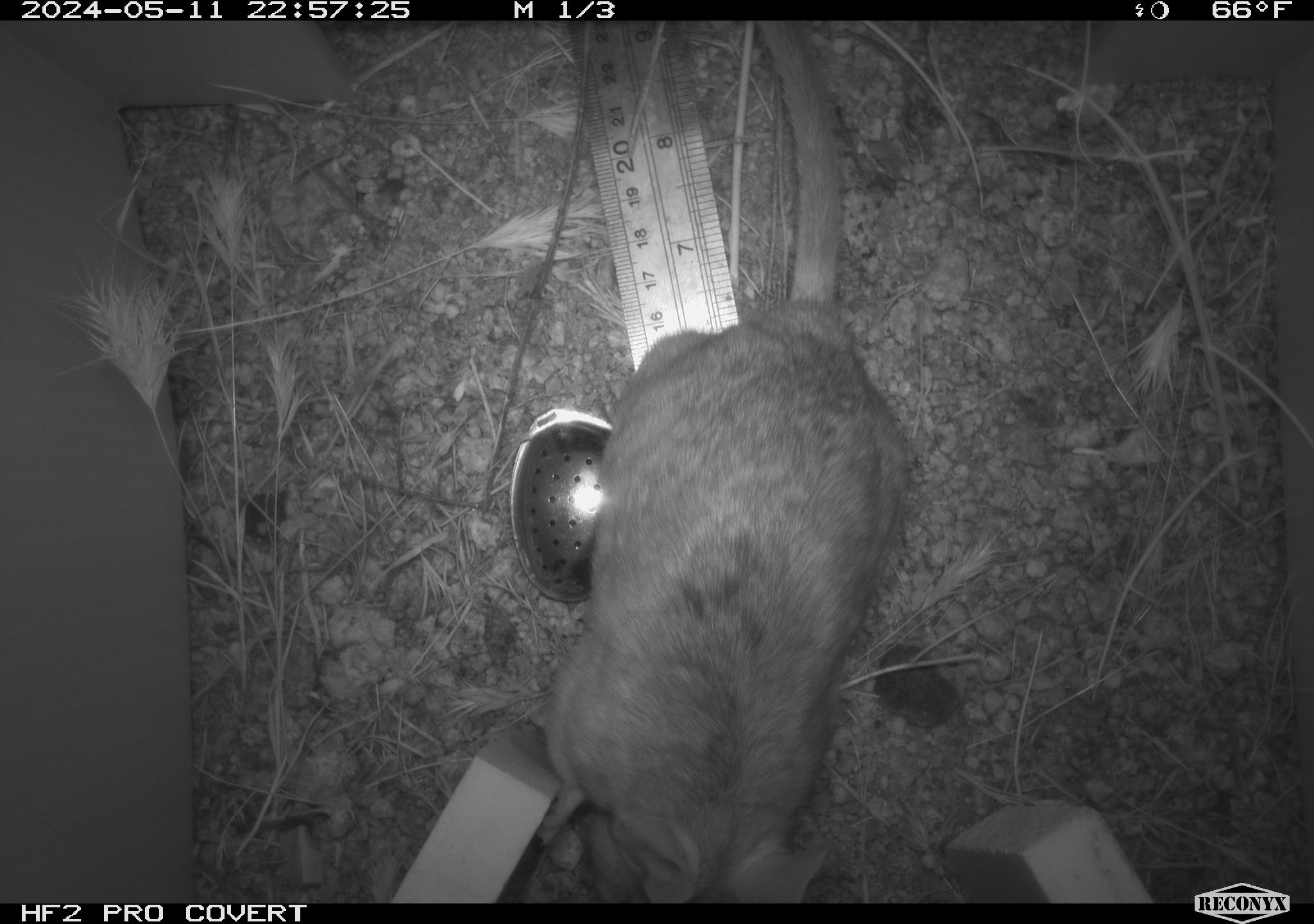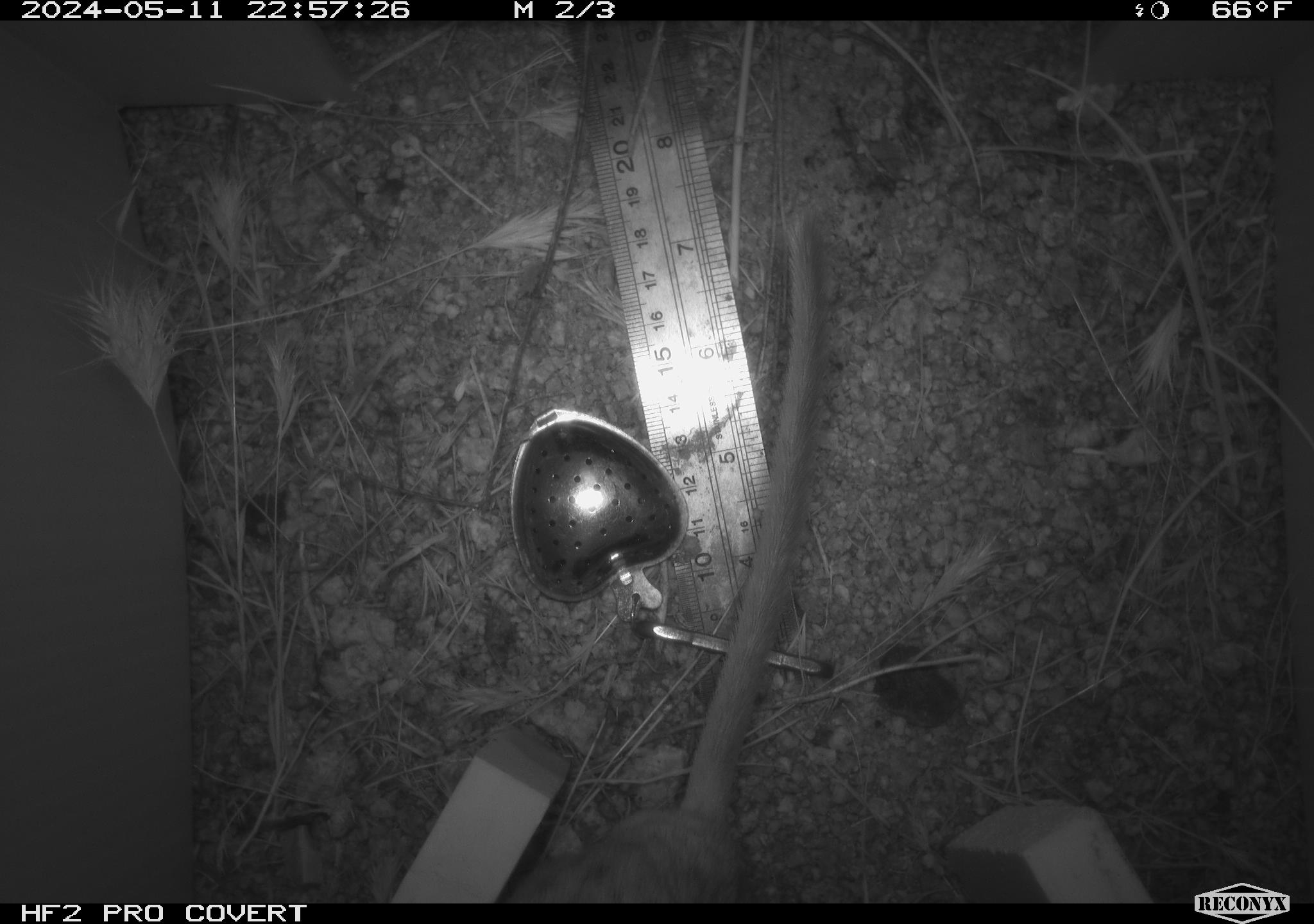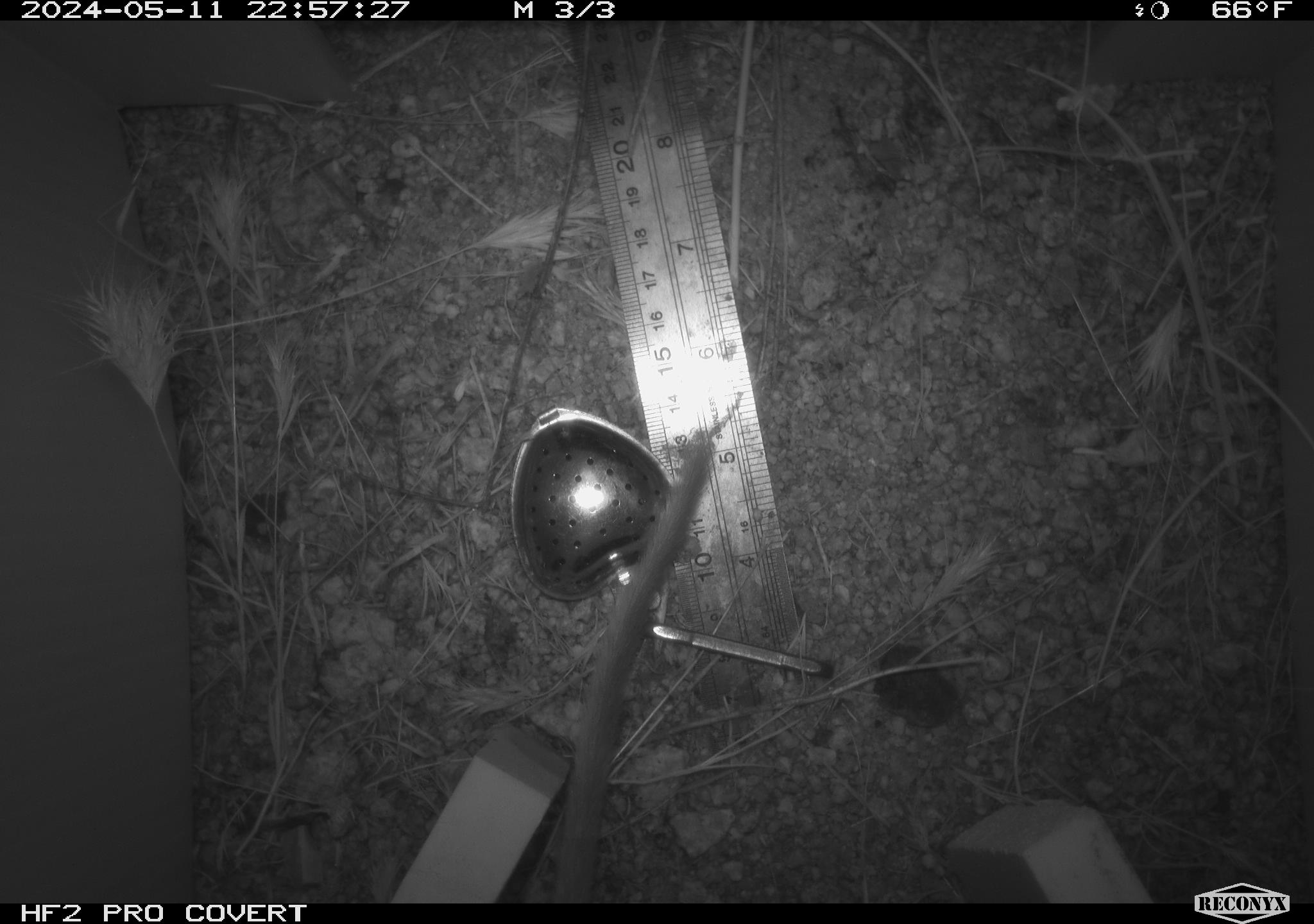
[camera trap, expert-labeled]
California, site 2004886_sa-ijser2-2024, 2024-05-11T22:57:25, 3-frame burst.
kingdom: Animalia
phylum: Chordata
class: Mammalia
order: Rodentia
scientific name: Rodentia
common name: woodrat or rat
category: woodrat or rat species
Woodrat or rat species (woodrat or rat) (Rodentia).